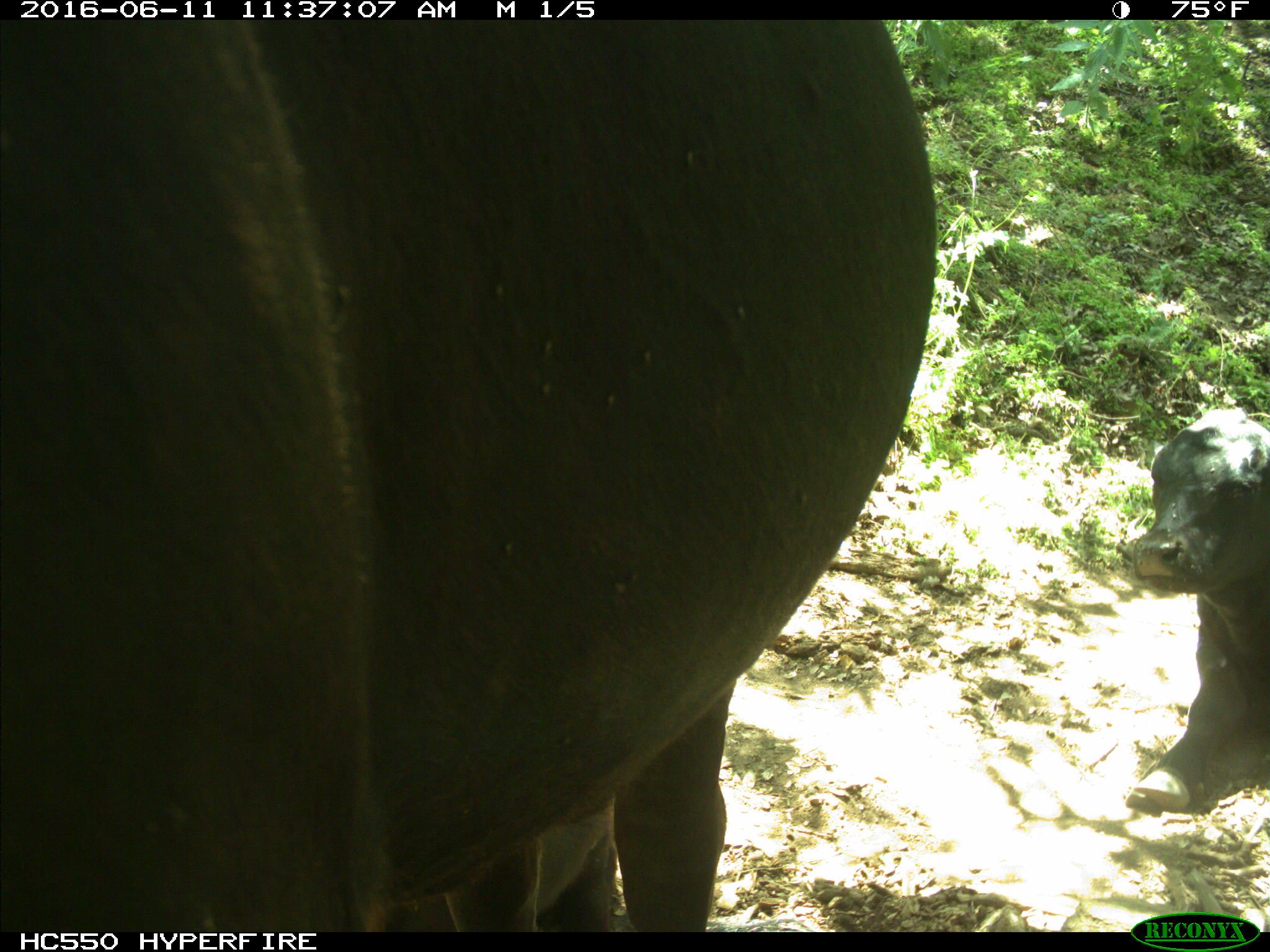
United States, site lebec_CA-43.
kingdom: Animalia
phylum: Chordata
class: Mammalia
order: Artiodactyla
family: Bovidae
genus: Bos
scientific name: Bos taurus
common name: domestic cow